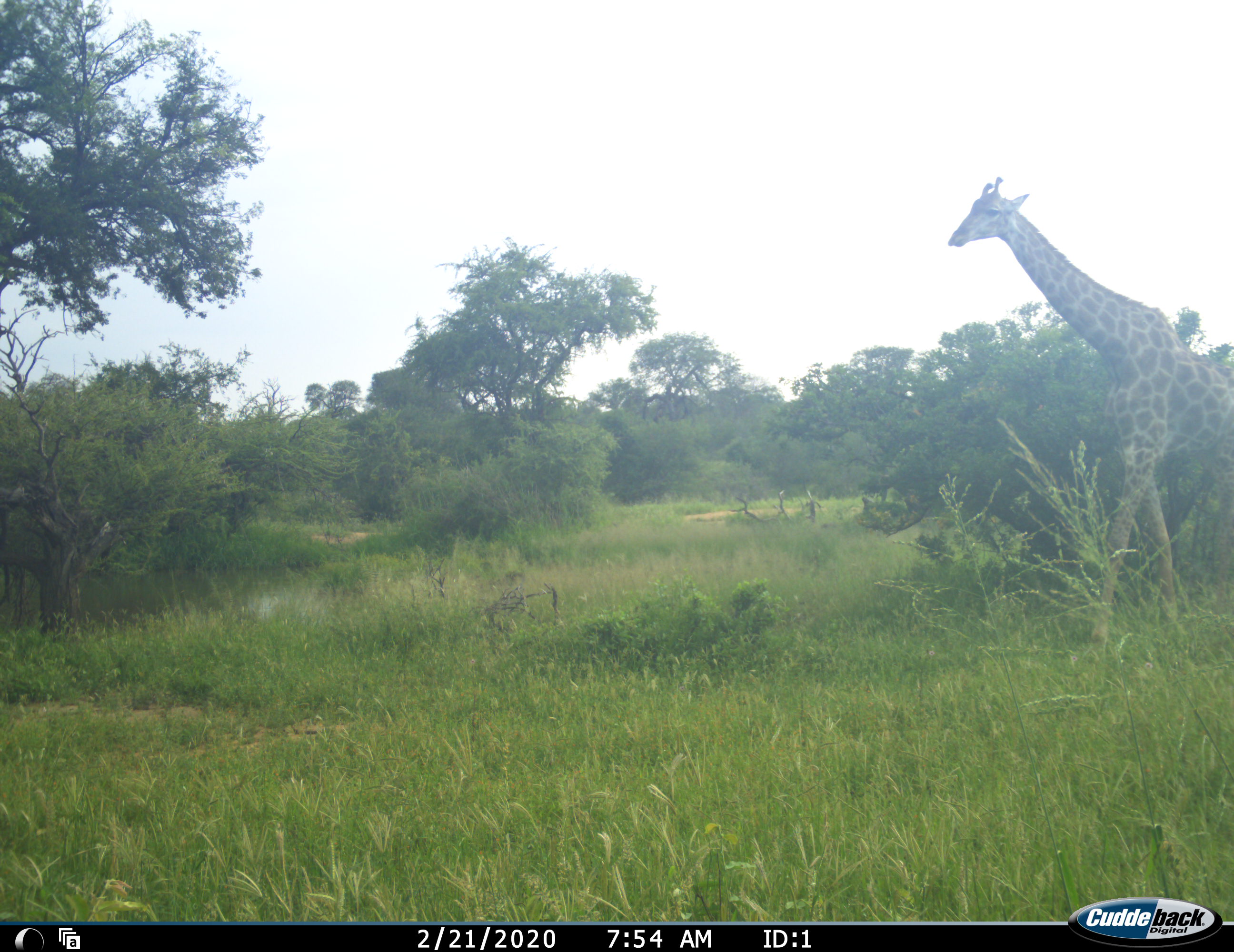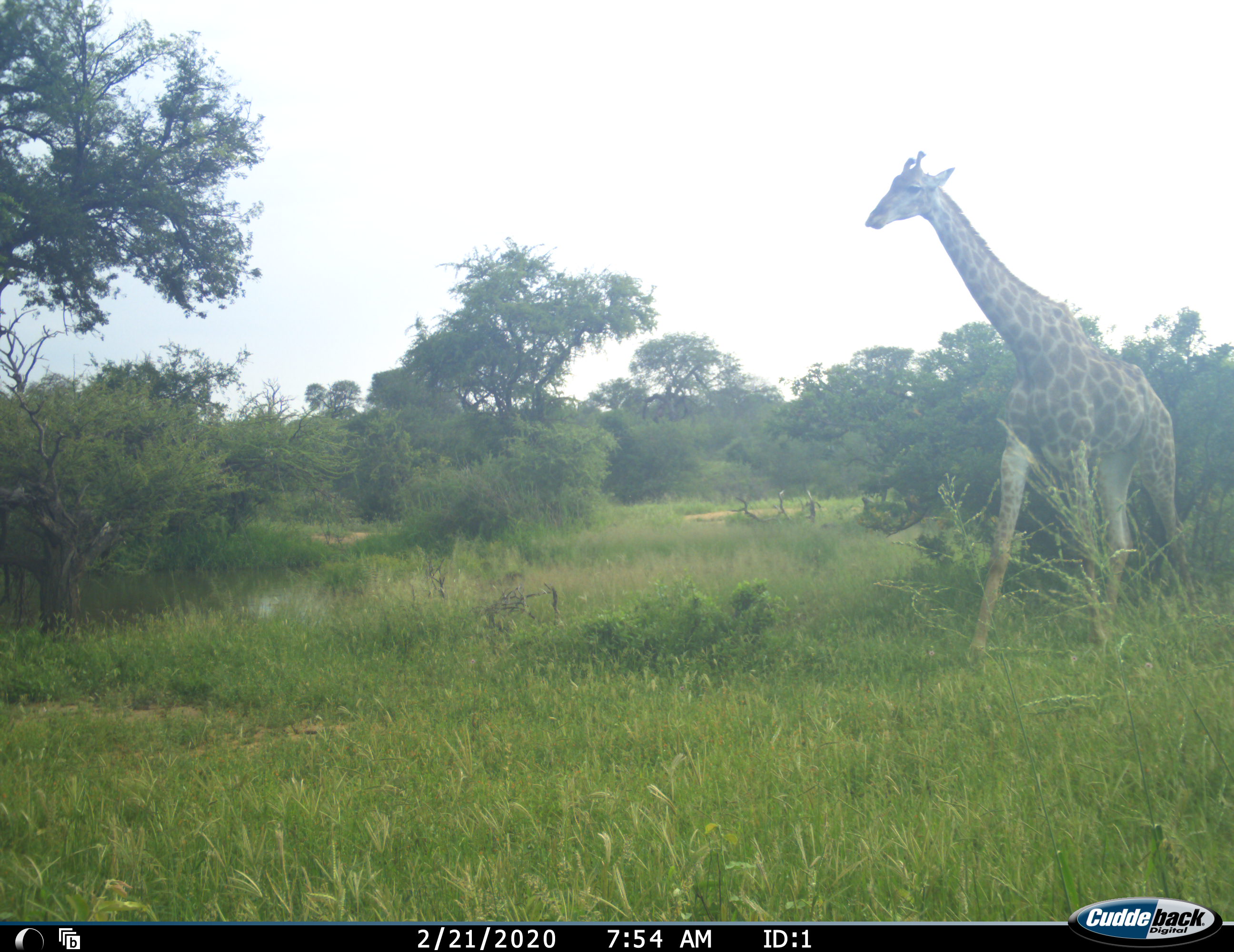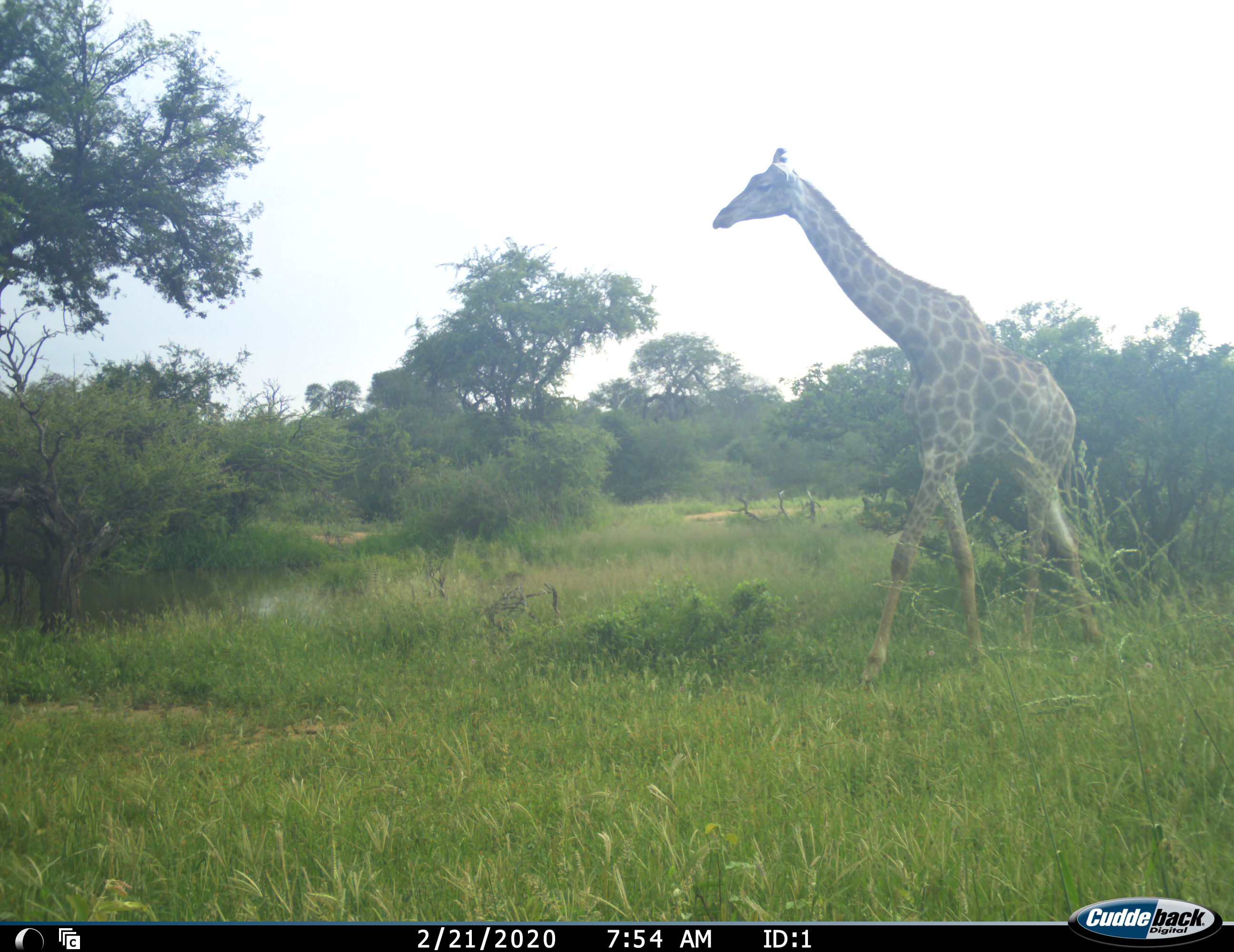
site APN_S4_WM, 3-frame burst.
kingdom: Animalia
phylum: Chordata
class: Mammalia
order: Artiodactyla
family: Giraffidae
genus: Giraffa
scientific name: Giraffa camelopardalis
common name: giraffe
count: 1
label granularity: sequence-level